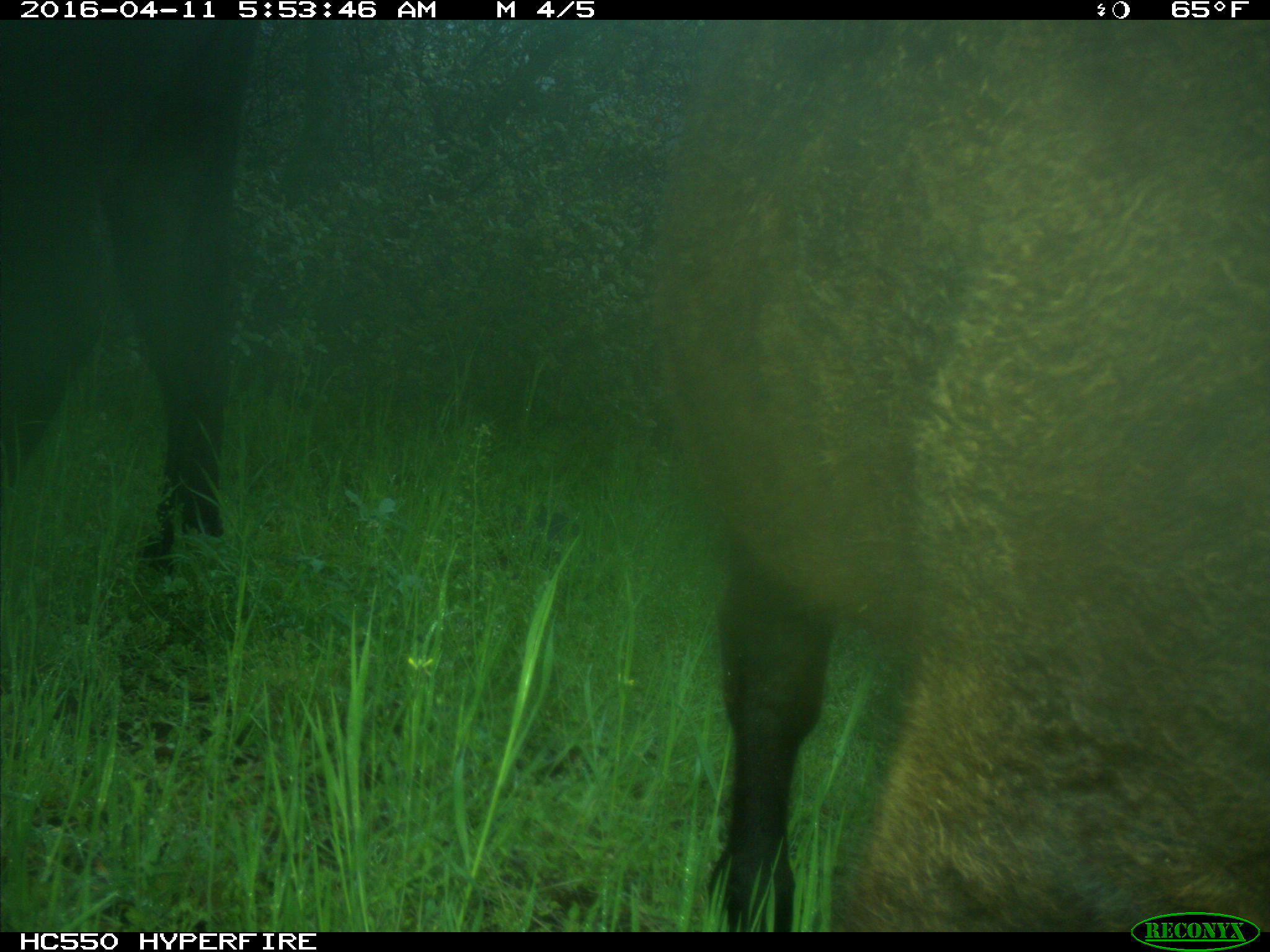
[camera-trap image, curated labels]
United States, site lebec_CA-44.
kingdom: Animalia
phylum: Chordata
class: Mammalia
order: Artiodactyla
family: Bovidae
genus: Bos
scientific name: Bos taurus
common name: domestic cow